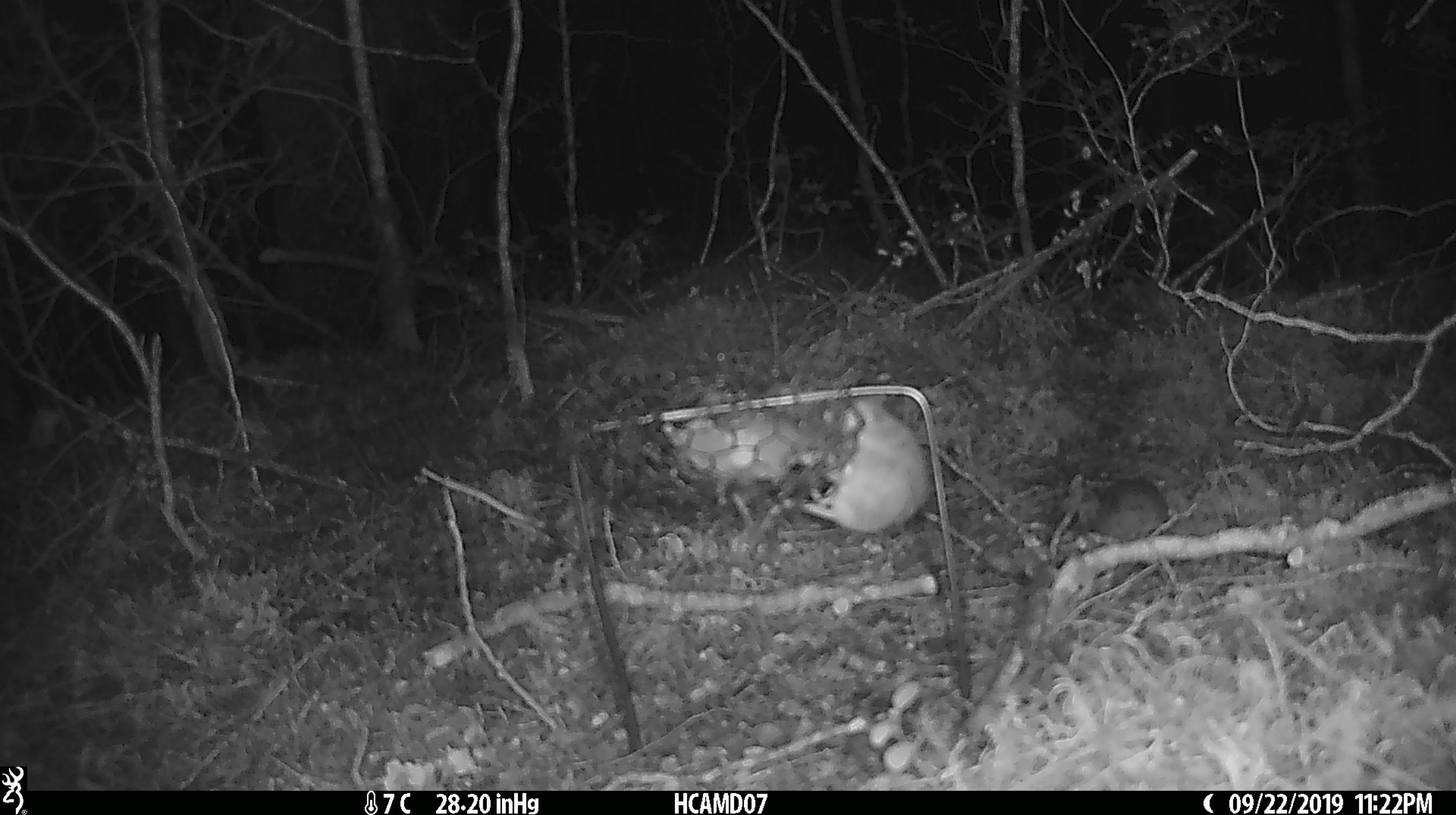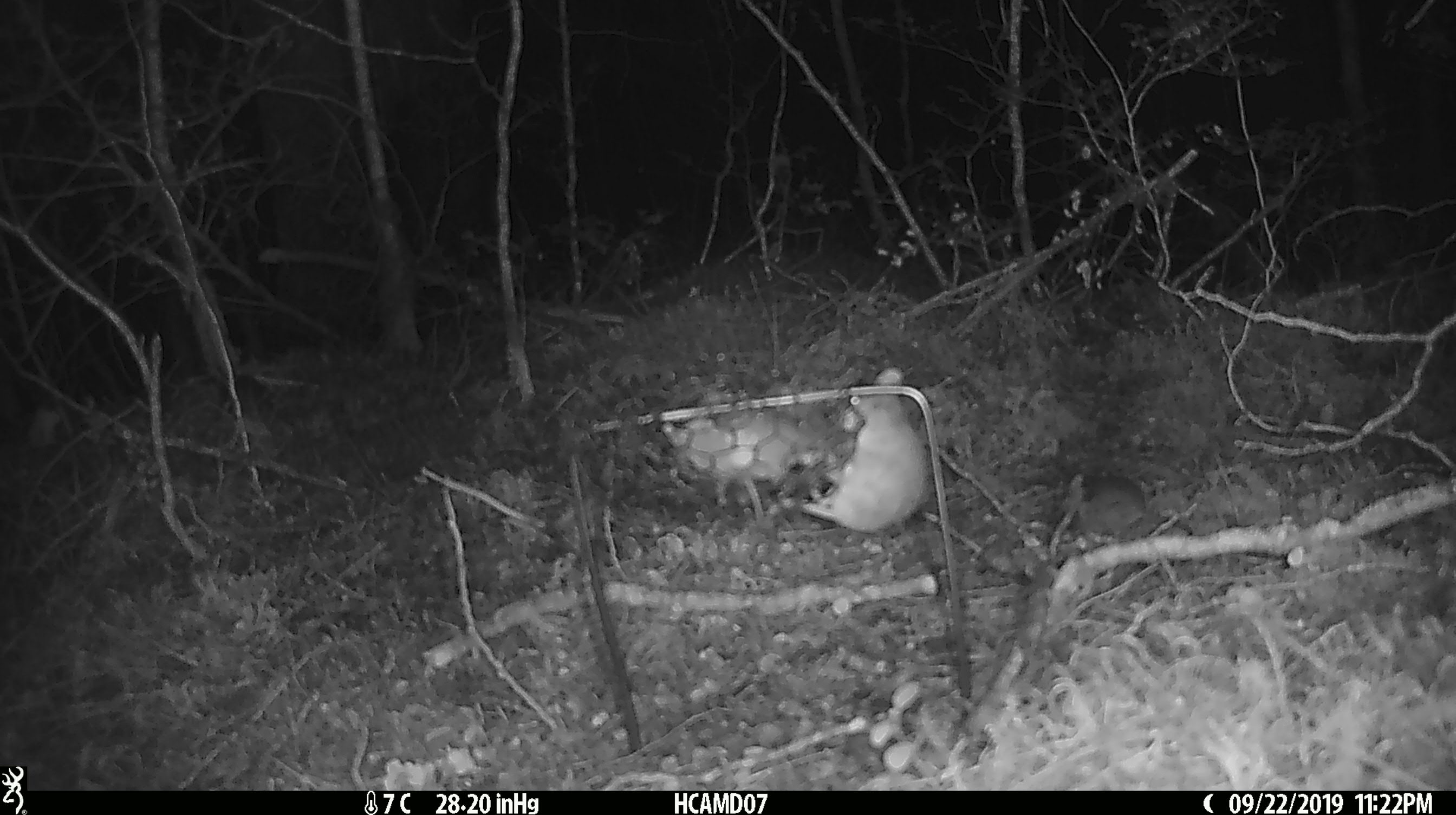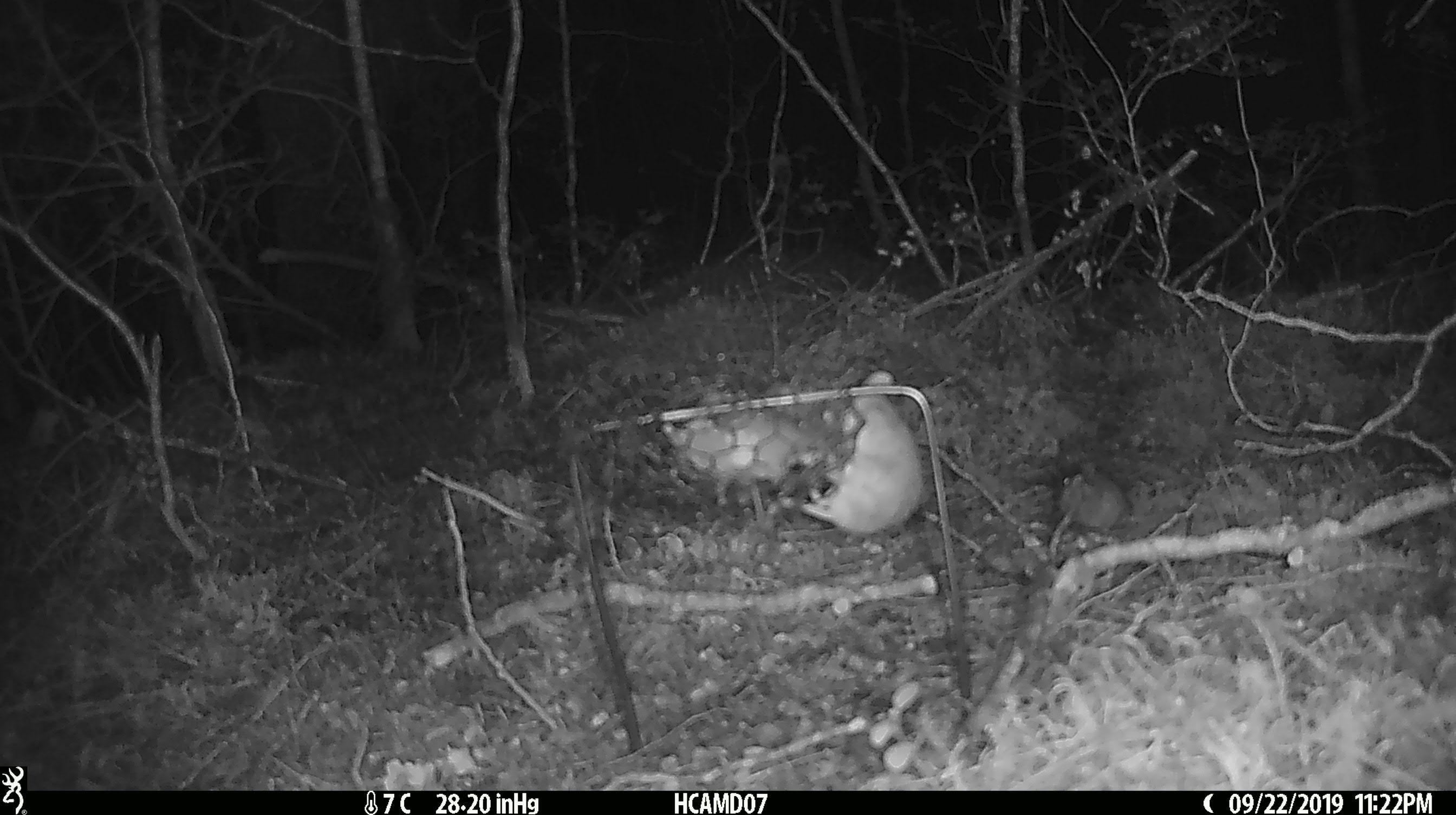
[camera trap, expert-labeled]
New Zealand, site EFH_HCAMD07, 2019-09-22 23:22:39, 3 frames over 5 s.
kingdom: Animalia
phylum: Chordata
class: Mammalia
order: Rodentia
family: Muridae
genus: Mus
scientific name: Mus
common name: mouse